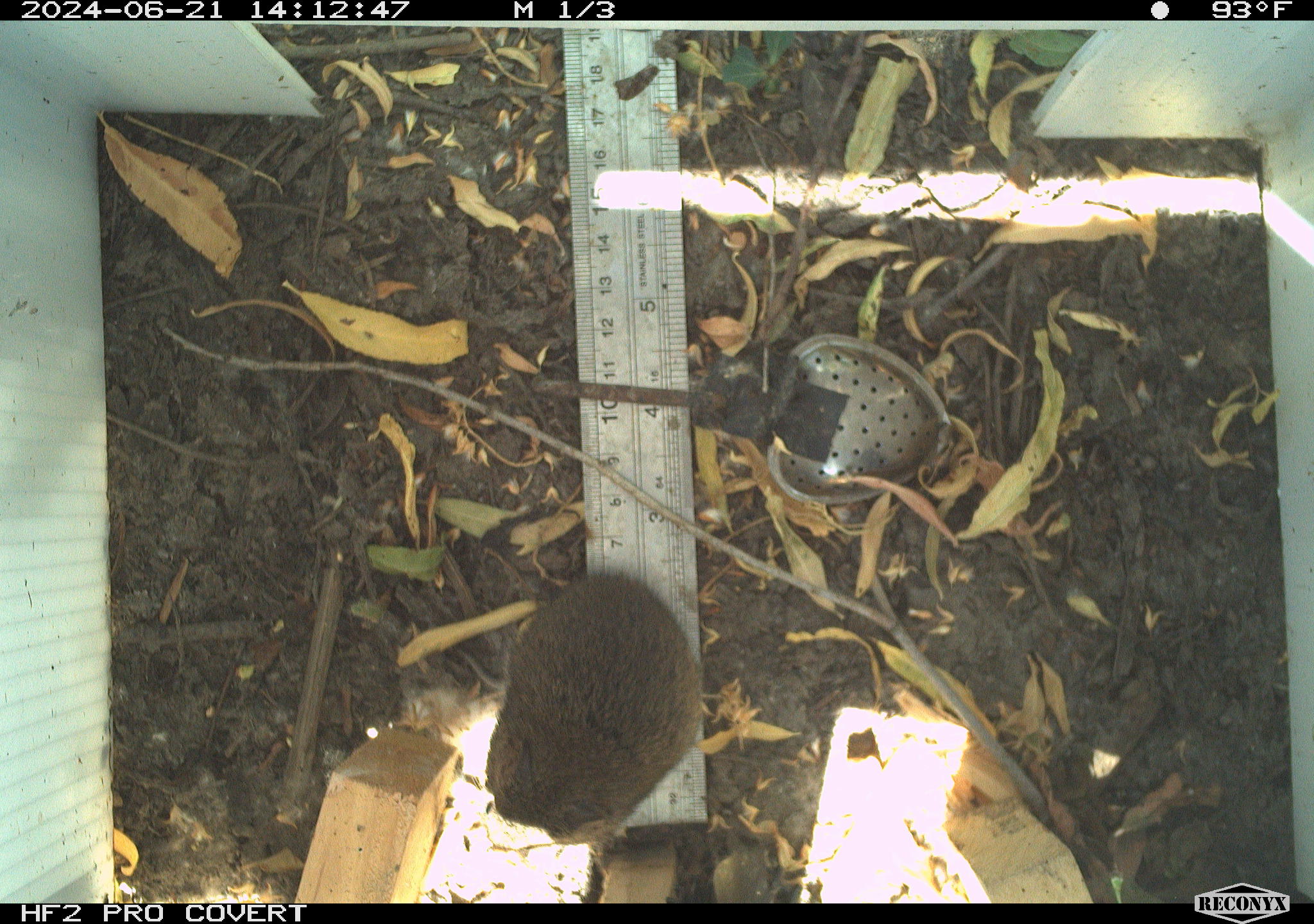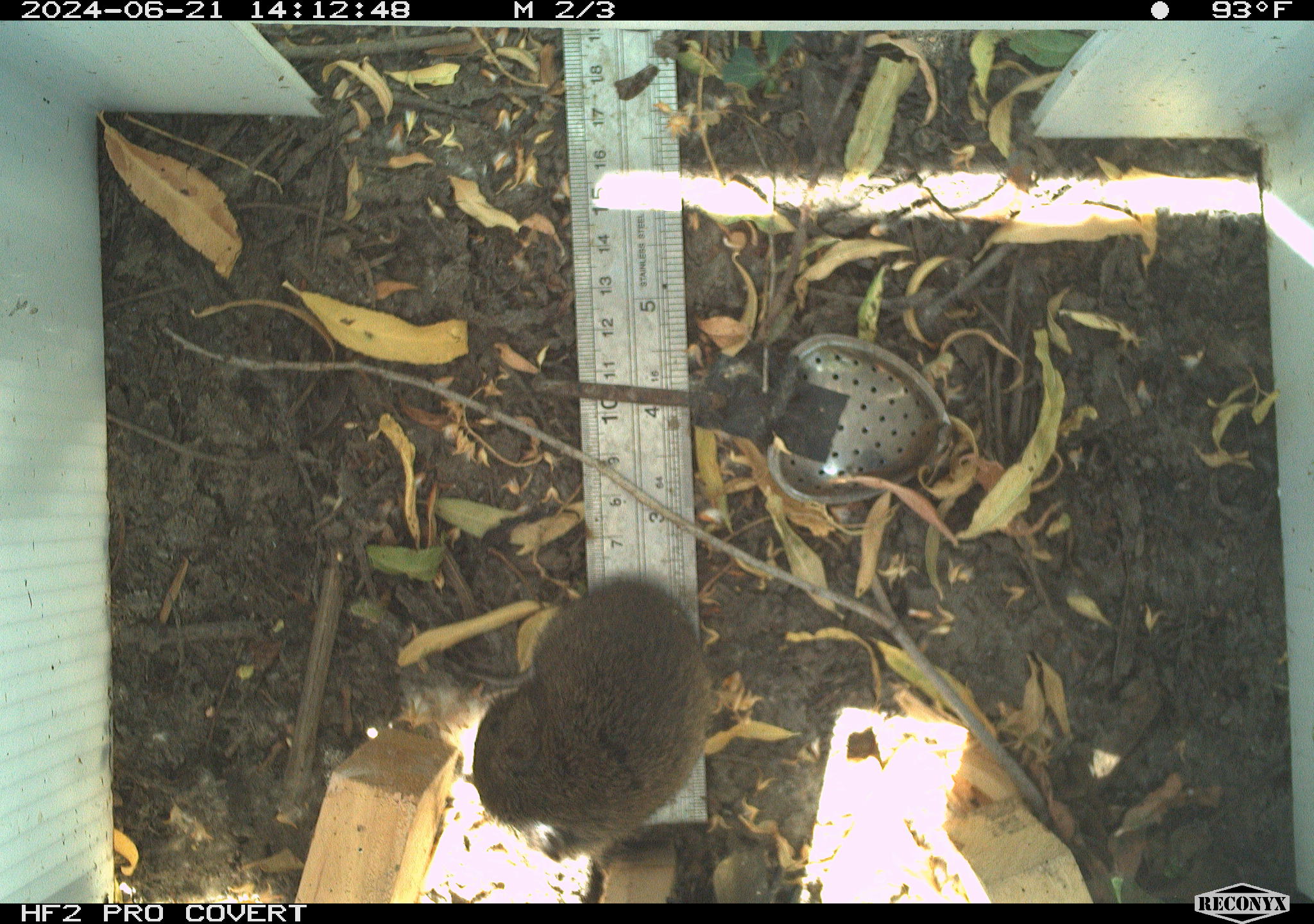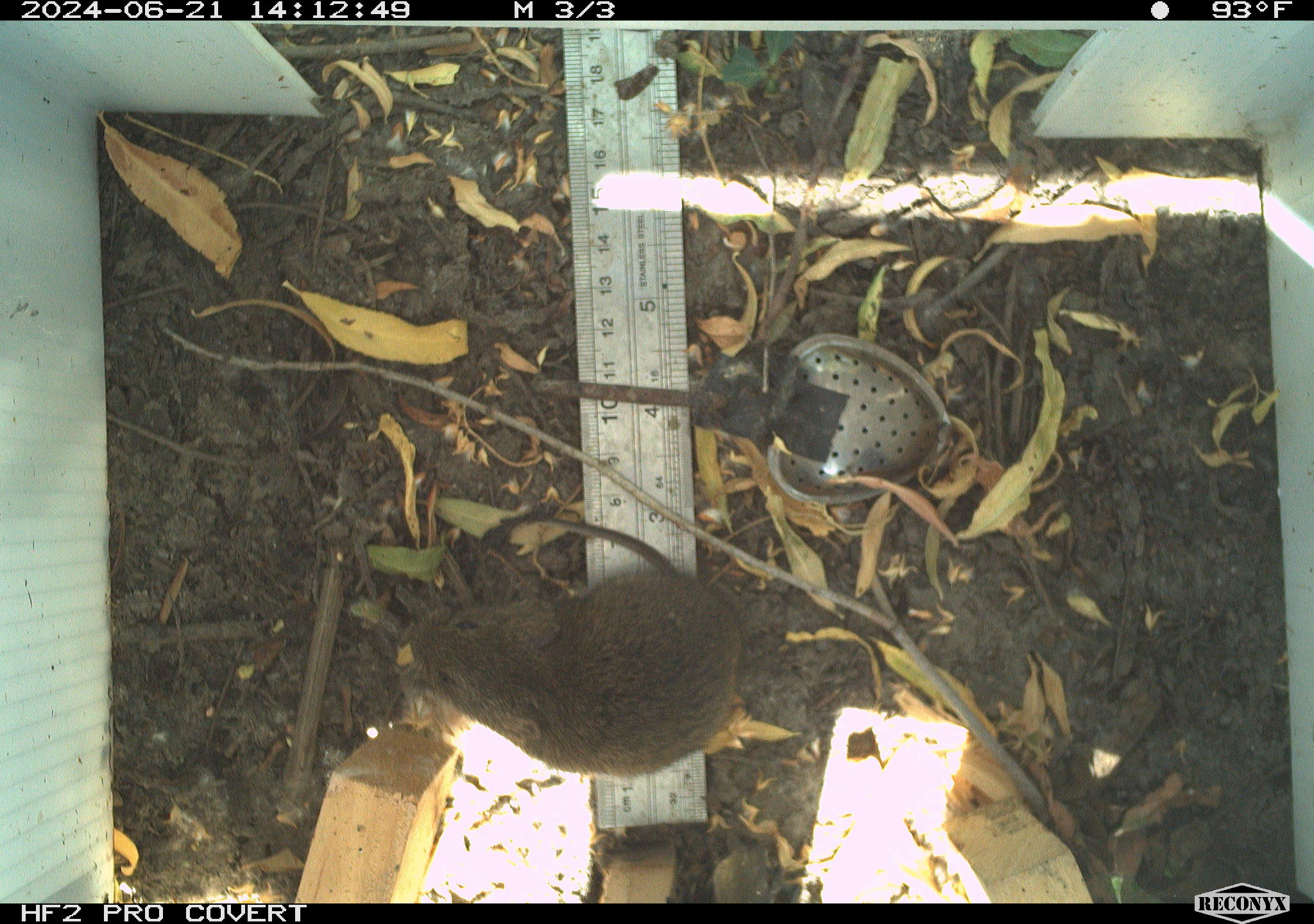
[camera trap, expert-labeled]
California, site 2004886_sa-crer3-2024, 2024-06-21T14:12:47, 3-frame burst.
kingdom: Animalia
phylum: Chordata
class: Mammalia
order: Rodentia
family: Cricetidae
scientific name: Arvicolinae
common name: voles, lemmings, and muskrats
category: arvicolinae subfamily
Arvicolinae subfamily (voles, lemmings, and muskrats) (Arvicolinae).